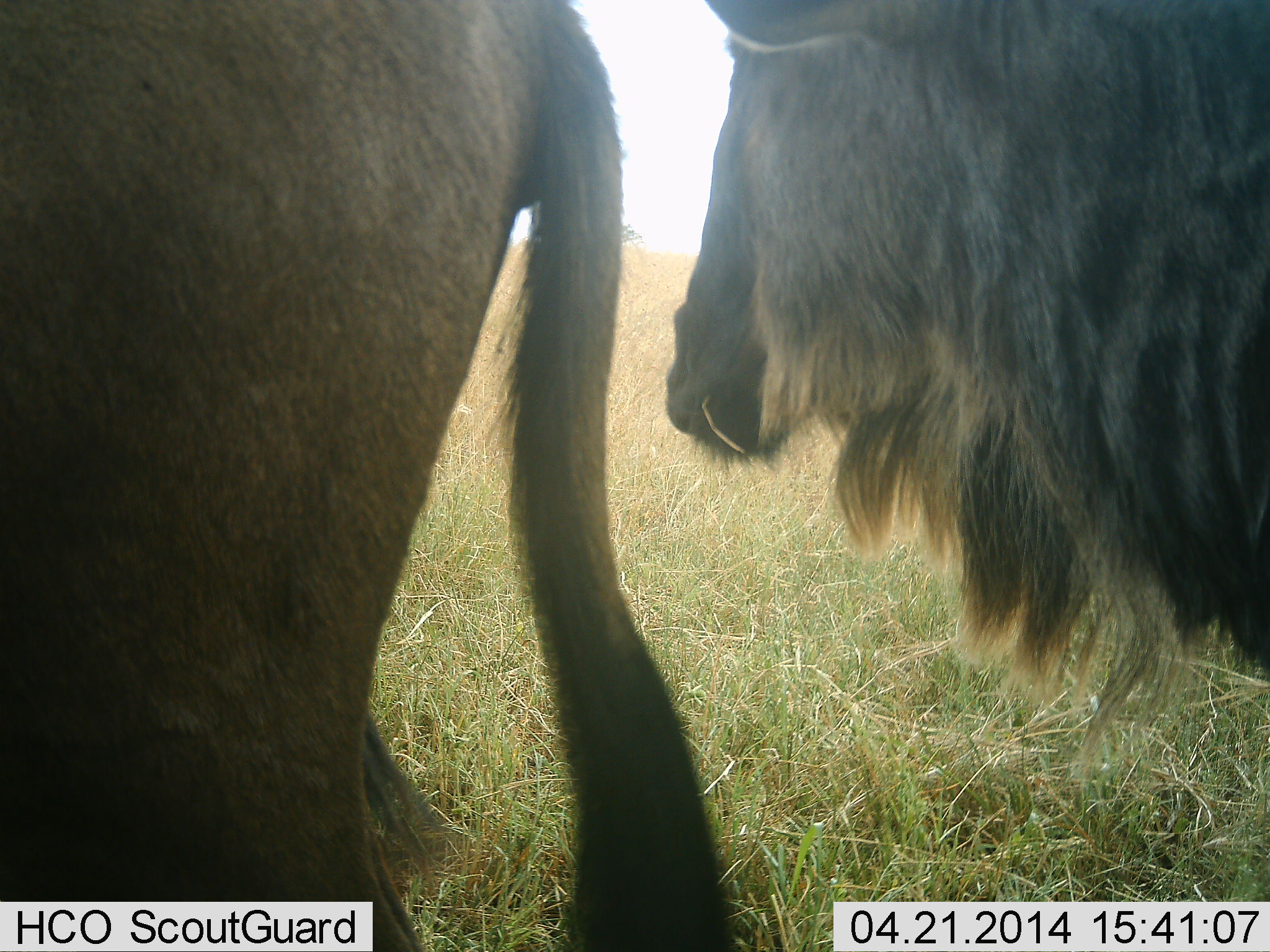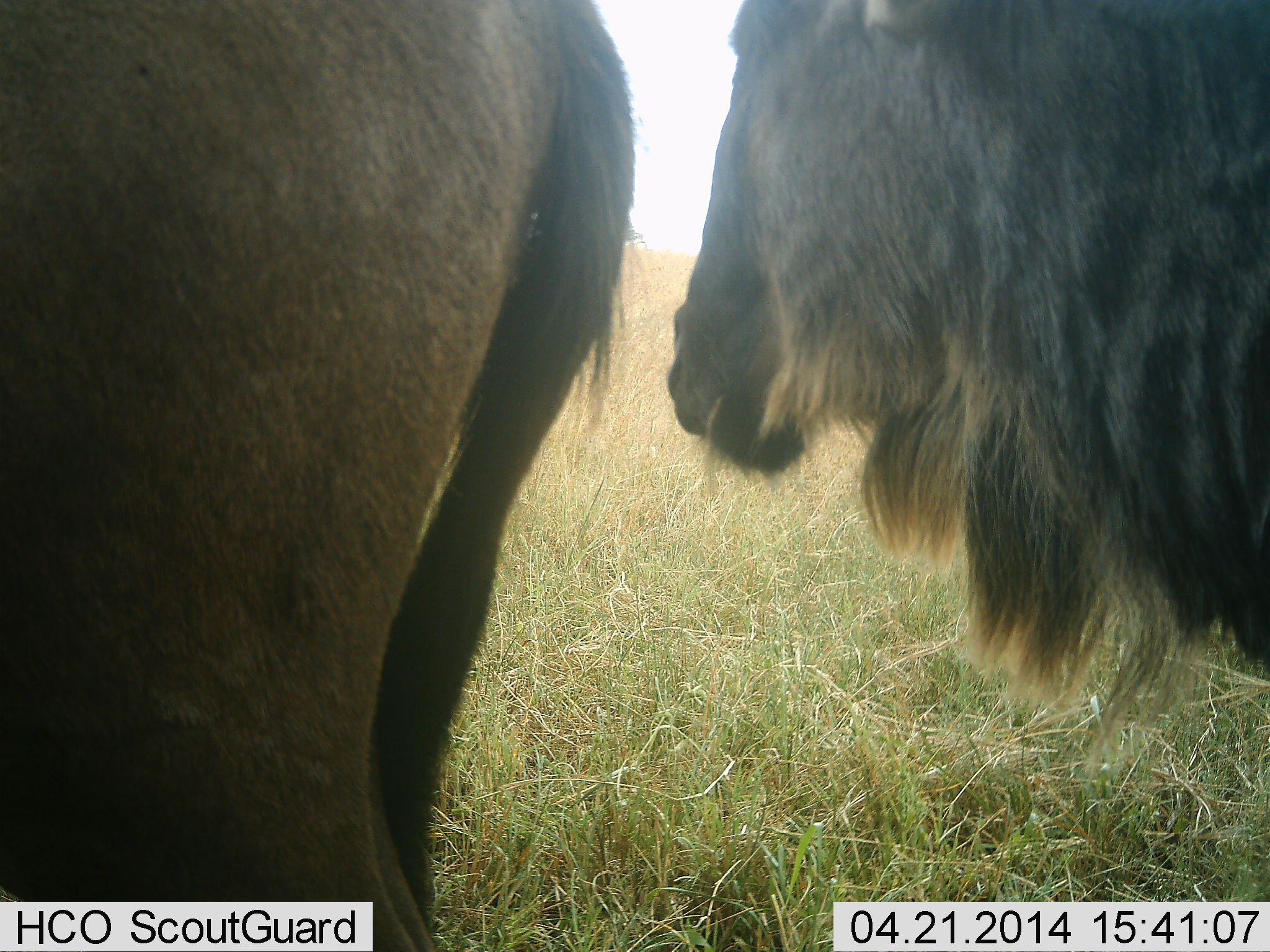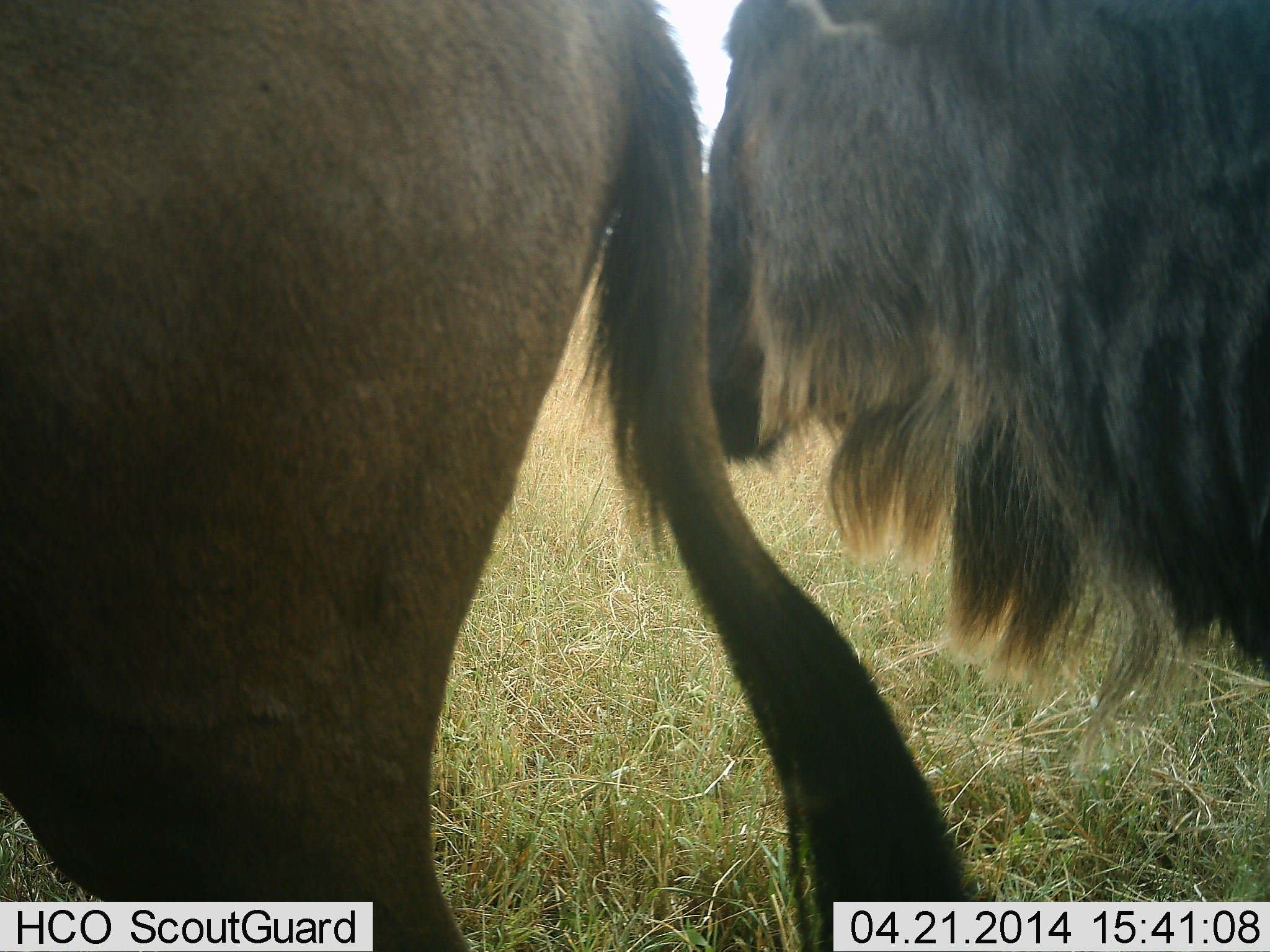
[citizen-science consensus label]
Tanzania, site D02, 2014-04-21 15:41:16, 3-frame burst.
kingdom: Animalia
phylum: Chordata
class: Mammalia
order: Artiodactyla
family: Bovidae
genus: Connochaetes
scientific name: Connochaetes taurinus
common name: blue wildebeest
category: wildebeest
Wildebeest (blue wildebeest) (Connochaetes taurinus), count 2. Behavior (volunteer vote fractions): standing 100%, resting 0%, moving 0%, interacting 0%. Young present (vote fraction): 0%. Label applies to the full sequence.